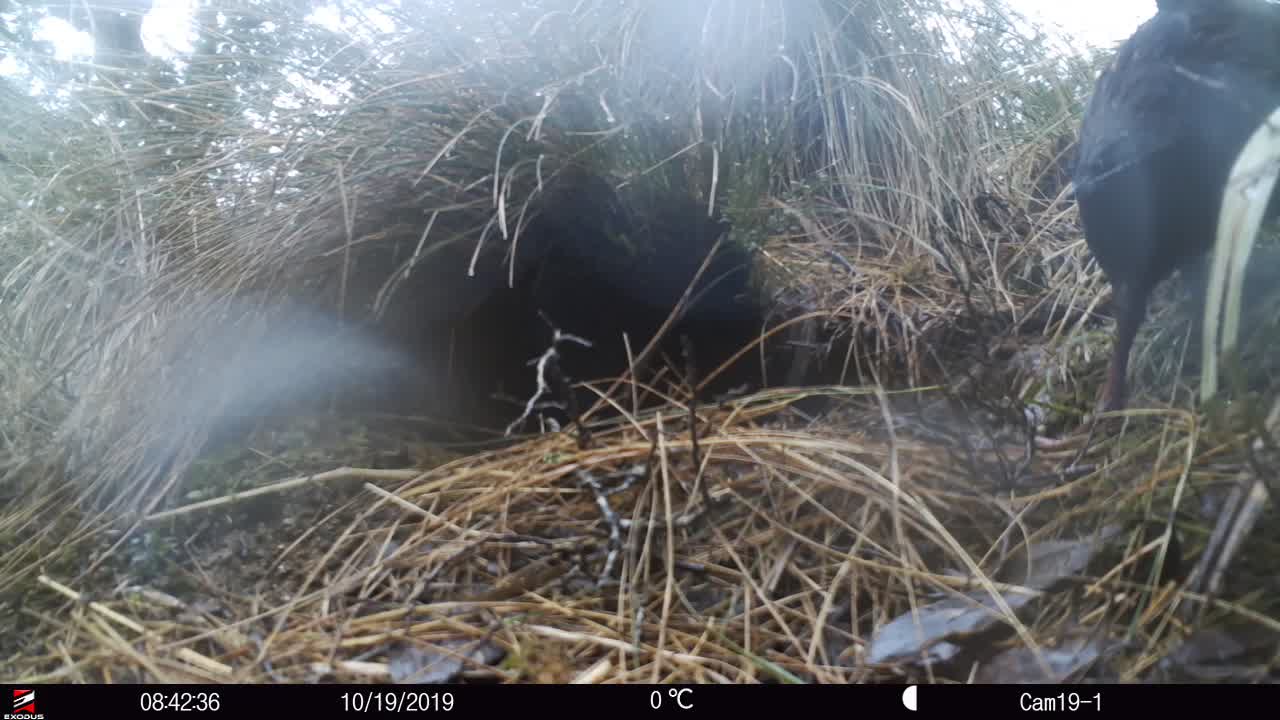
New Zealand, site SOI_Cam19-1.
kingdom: Animalia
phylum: Chordata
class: Aves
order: Gruiformes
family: Rallidae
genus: Gallirallus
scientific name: Gallirallus australis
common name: weka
Weka (Gallirallus australis).